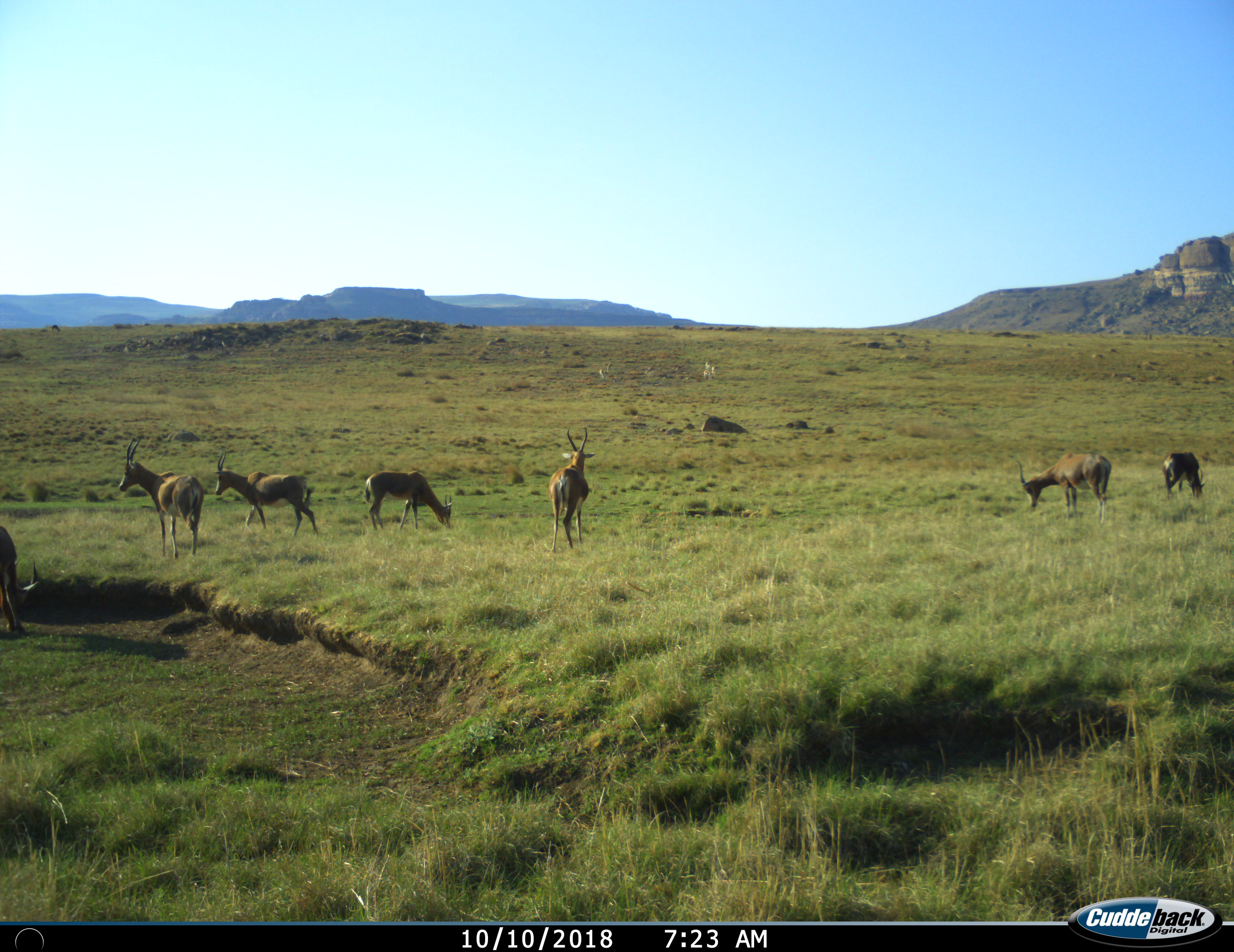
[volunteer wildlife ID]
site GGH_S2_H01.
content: unidentified animal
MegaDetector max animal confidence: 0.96